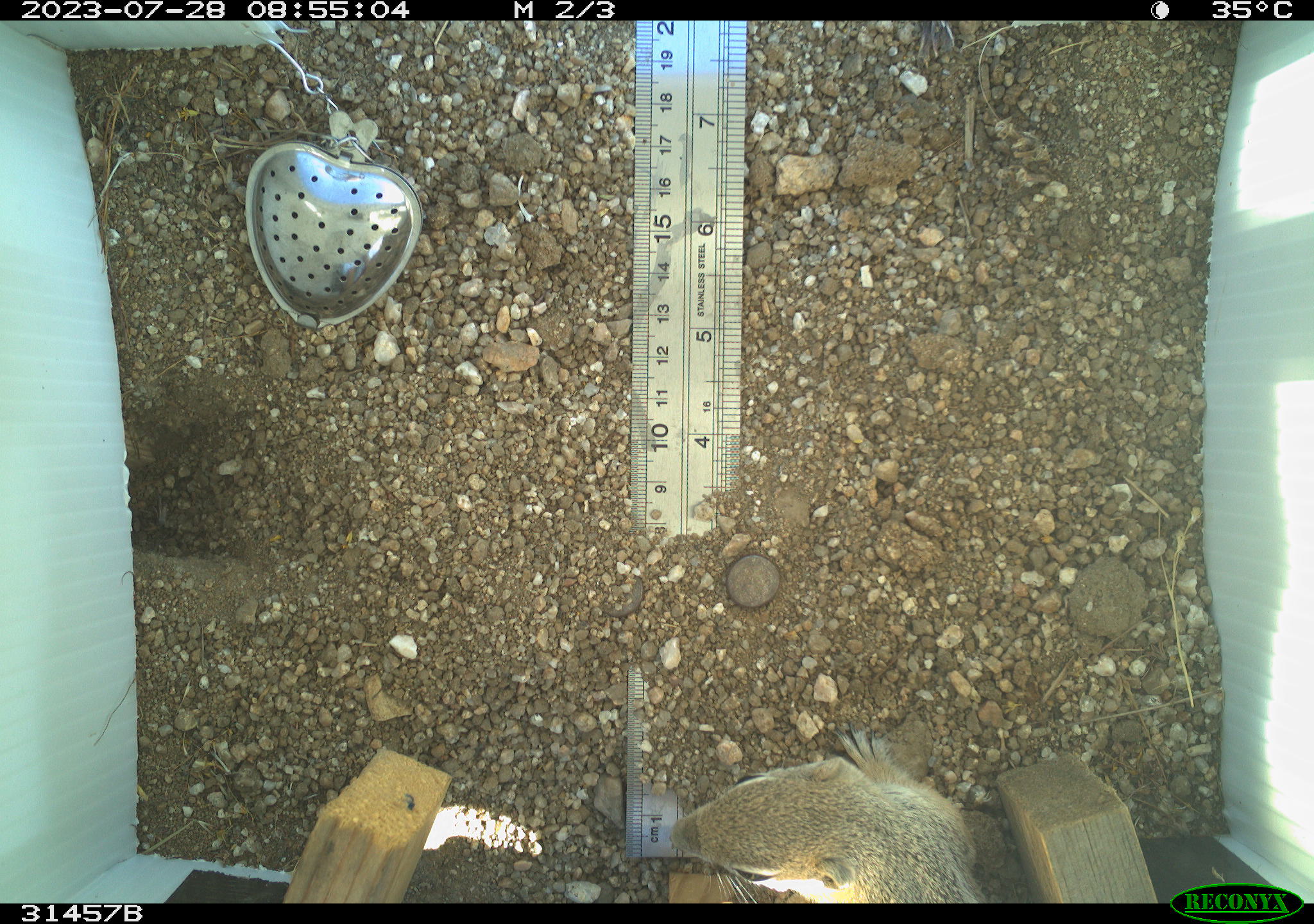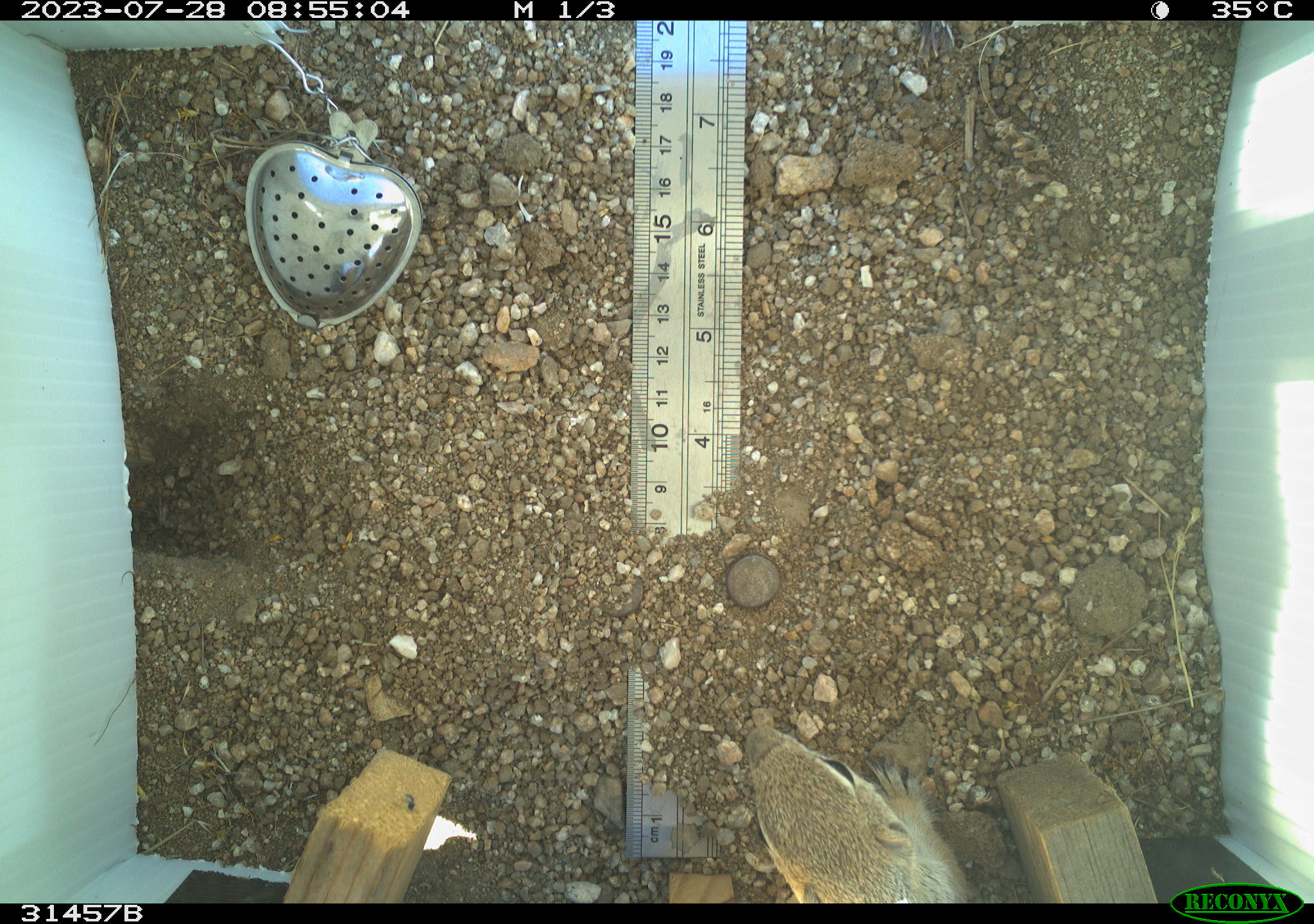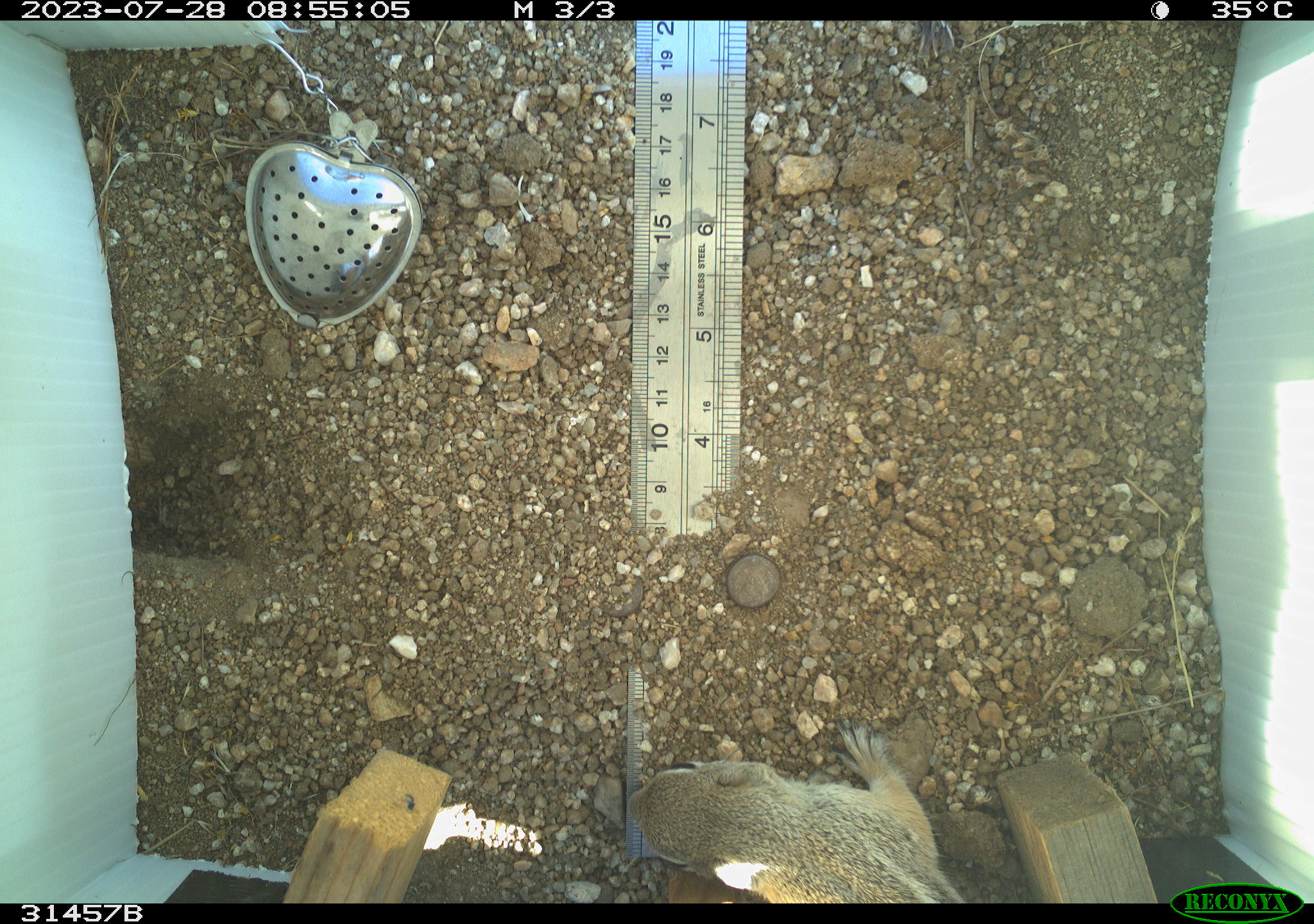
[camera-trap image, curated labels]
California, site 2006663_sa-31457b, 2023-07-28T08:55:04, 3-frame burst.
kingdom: Animalia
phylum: Chordata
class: Mammalia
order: Rodentia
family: Sciuridae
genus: Ammospermophilus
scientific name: Ammospermophilus leucurus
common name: white-tailed antelope squirrel